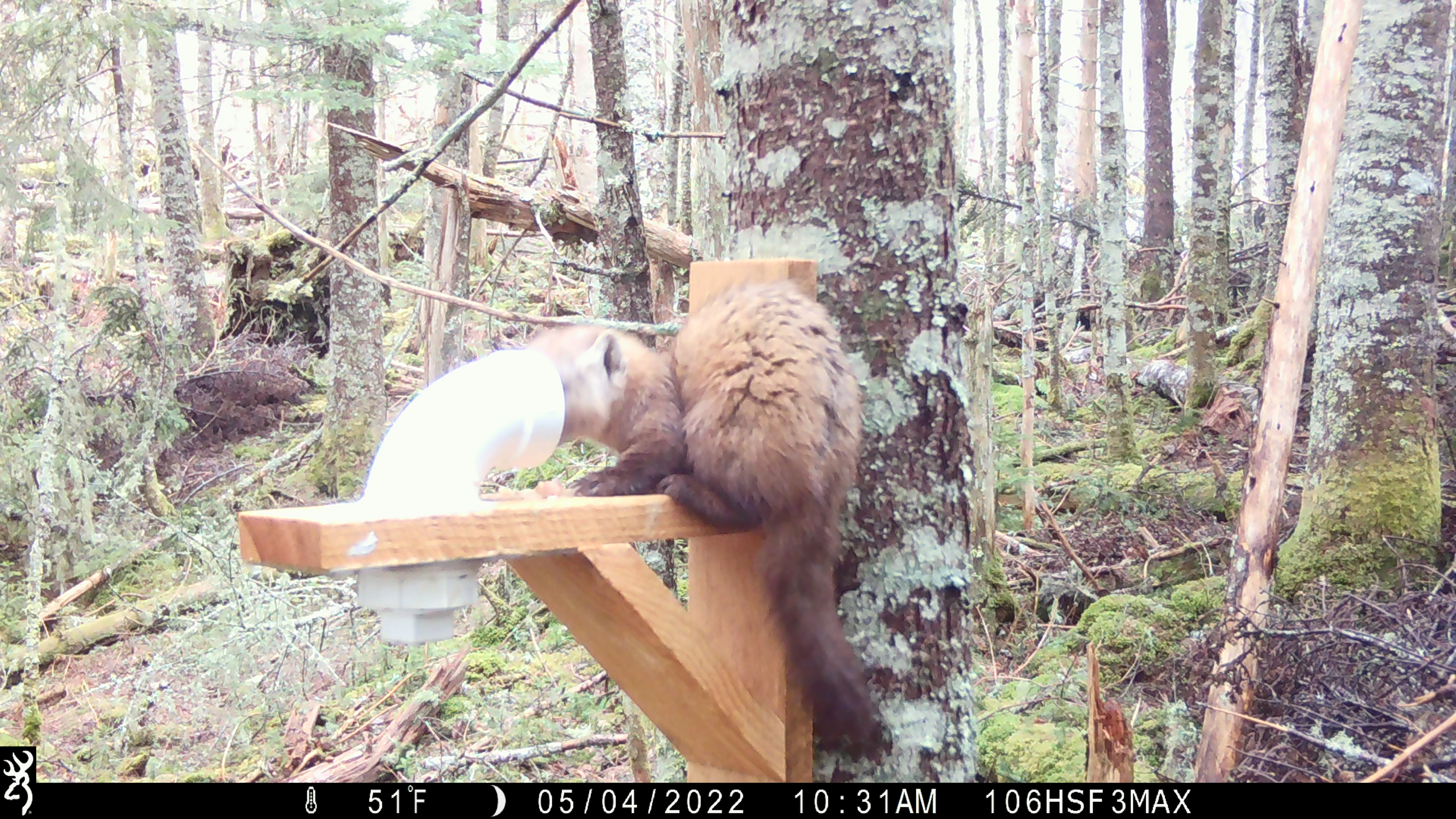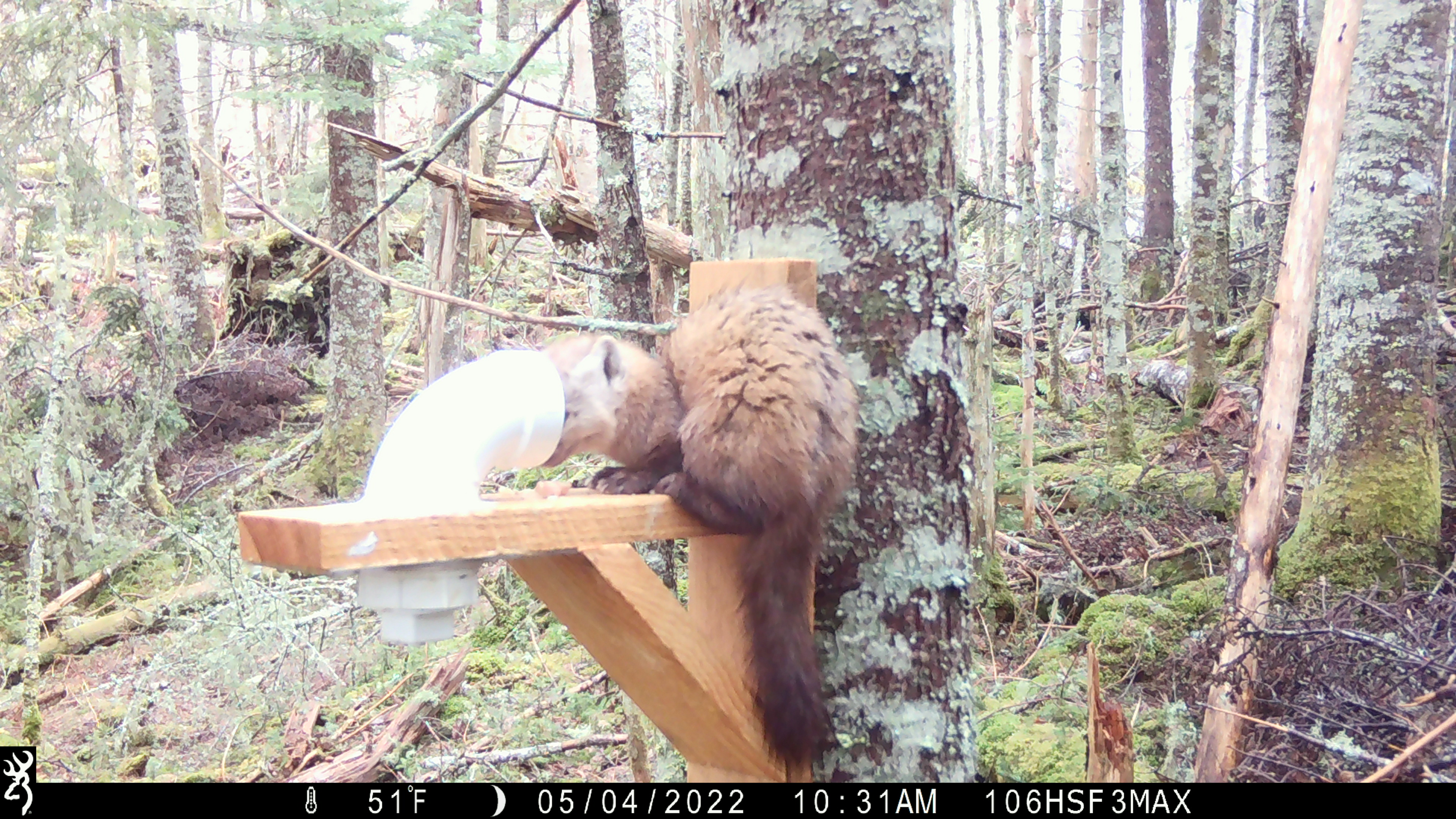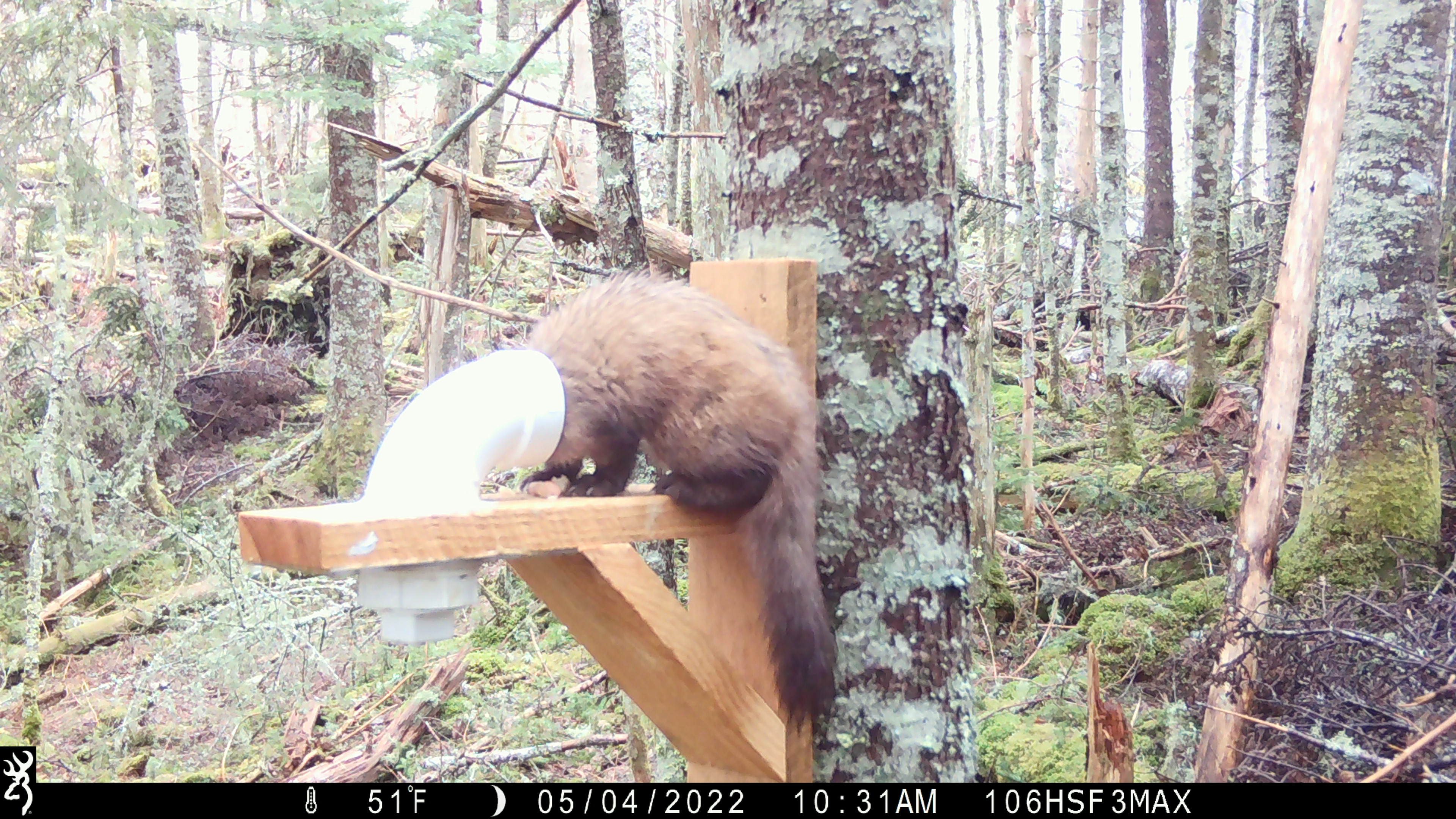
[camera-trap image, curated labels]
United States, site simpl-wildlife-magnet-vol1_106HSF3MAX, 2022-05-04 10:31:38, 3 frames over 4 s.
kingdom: Animalia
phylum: Chordata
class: Mammalia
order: Carnivora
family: Mustelidae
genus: Martes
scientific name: Martes americana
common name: american marten